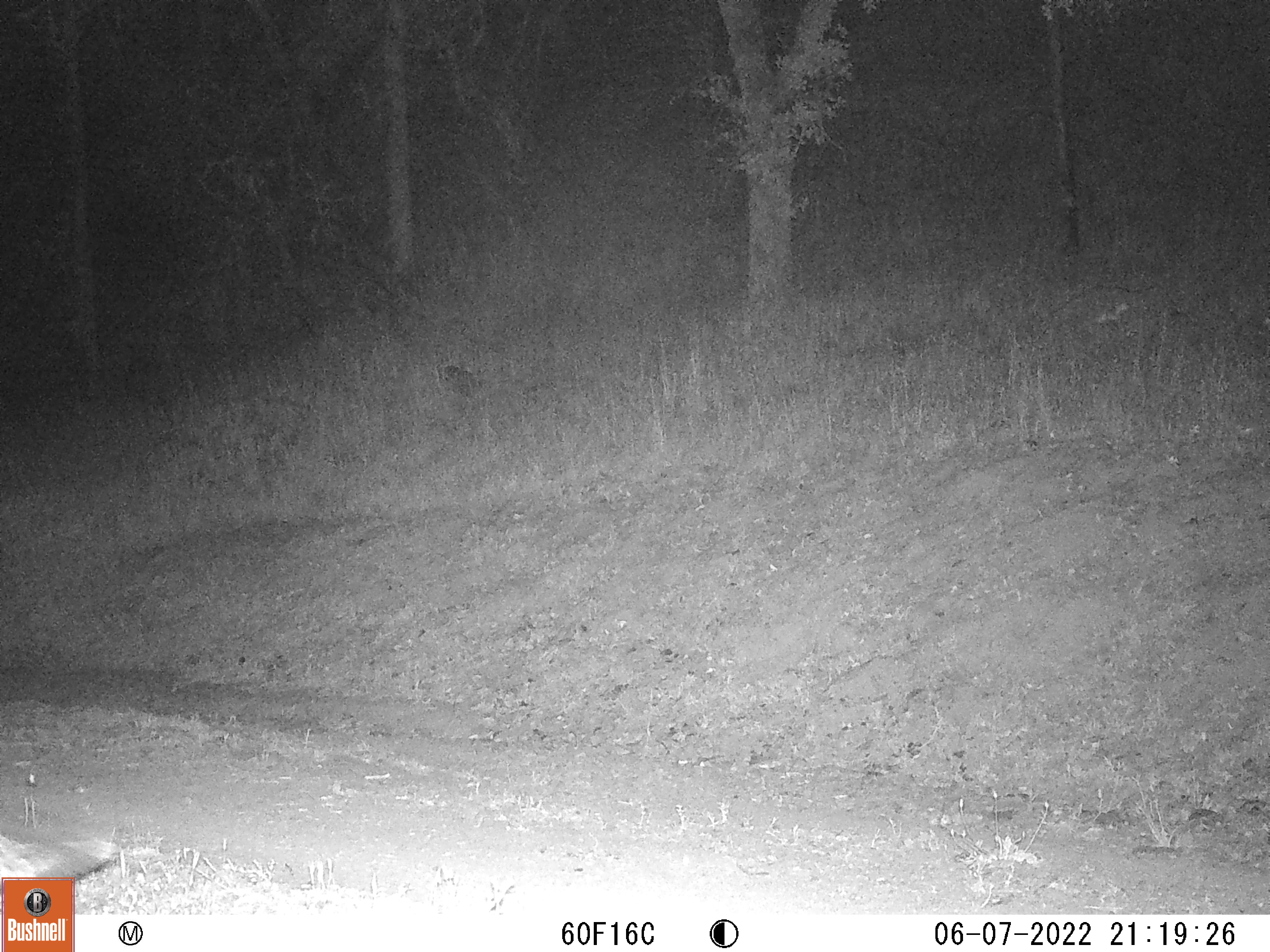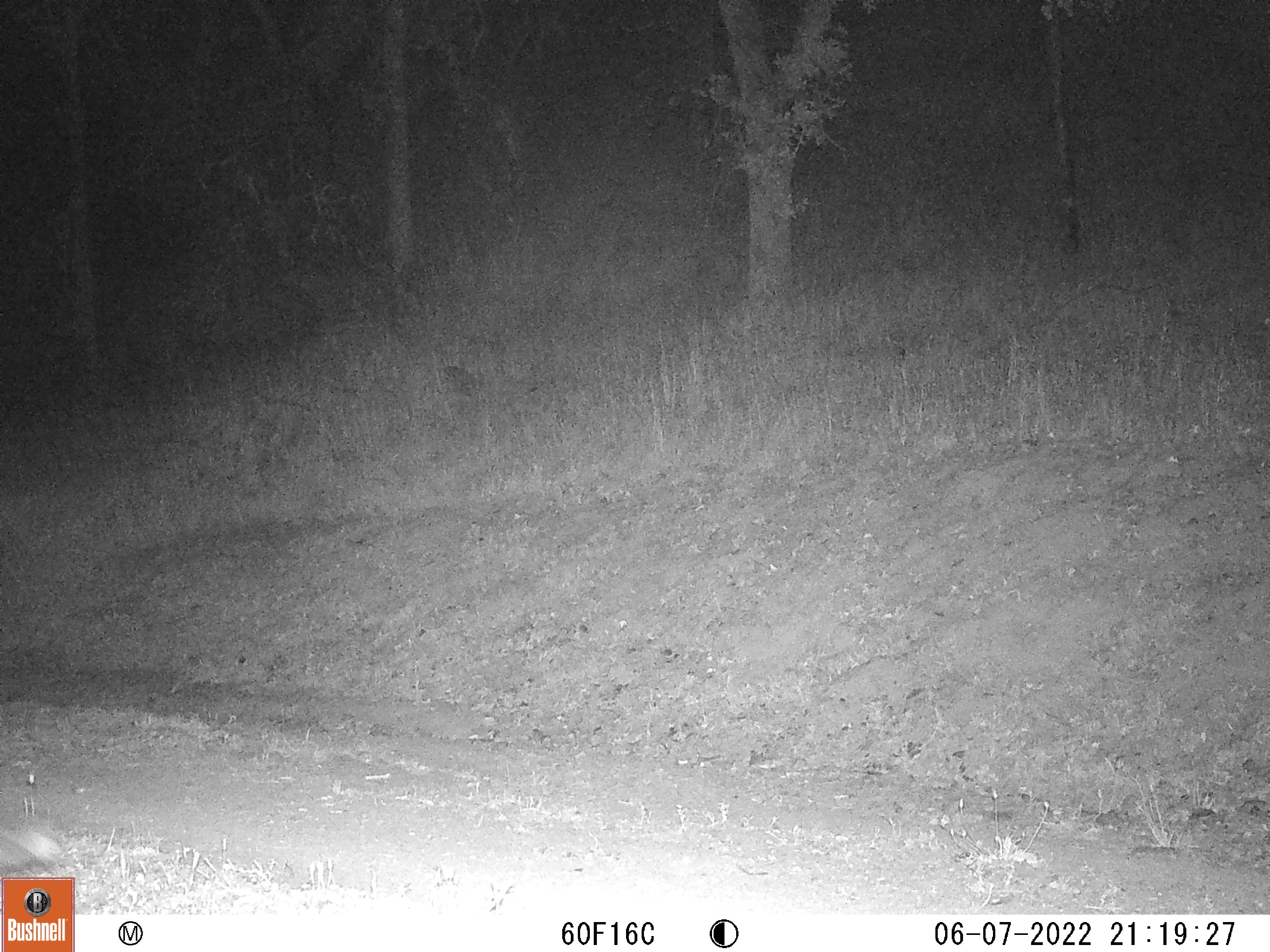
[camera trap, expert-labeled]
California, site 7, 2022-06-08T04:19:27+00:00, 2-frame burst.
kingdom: Animalia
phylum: Chordata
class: Mammalia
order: Carnivora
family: Canidae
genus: Urocyon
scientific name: Urocyon cinereoargenteus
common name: gray fox